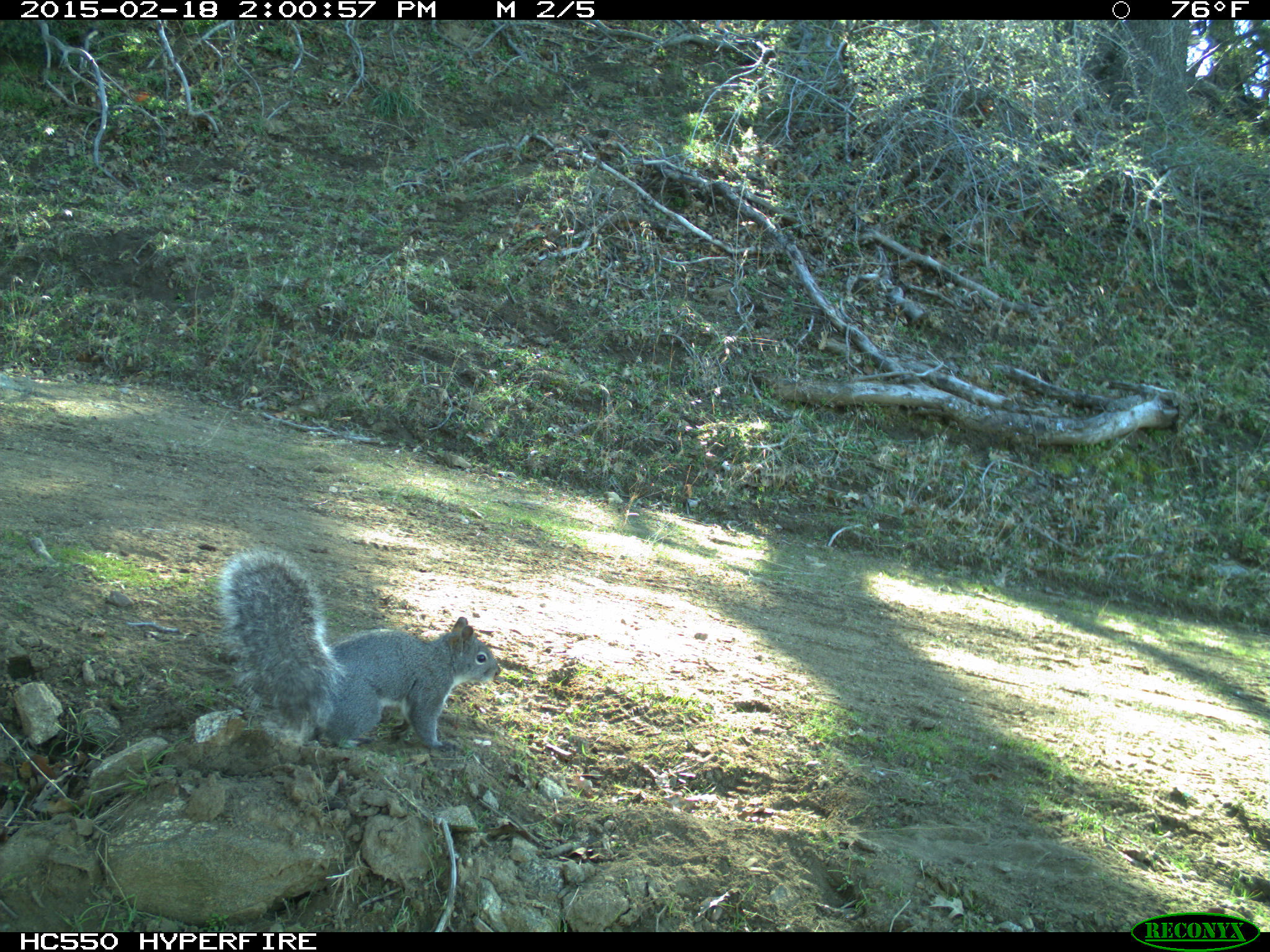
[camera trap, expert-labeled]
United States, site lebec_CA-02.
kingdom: Animalia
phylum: Chordata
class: Mammalia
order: Rodentia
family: Sciuridae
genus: Sciurus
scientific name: Sciurus carolinensis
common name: eastern gray squirrel